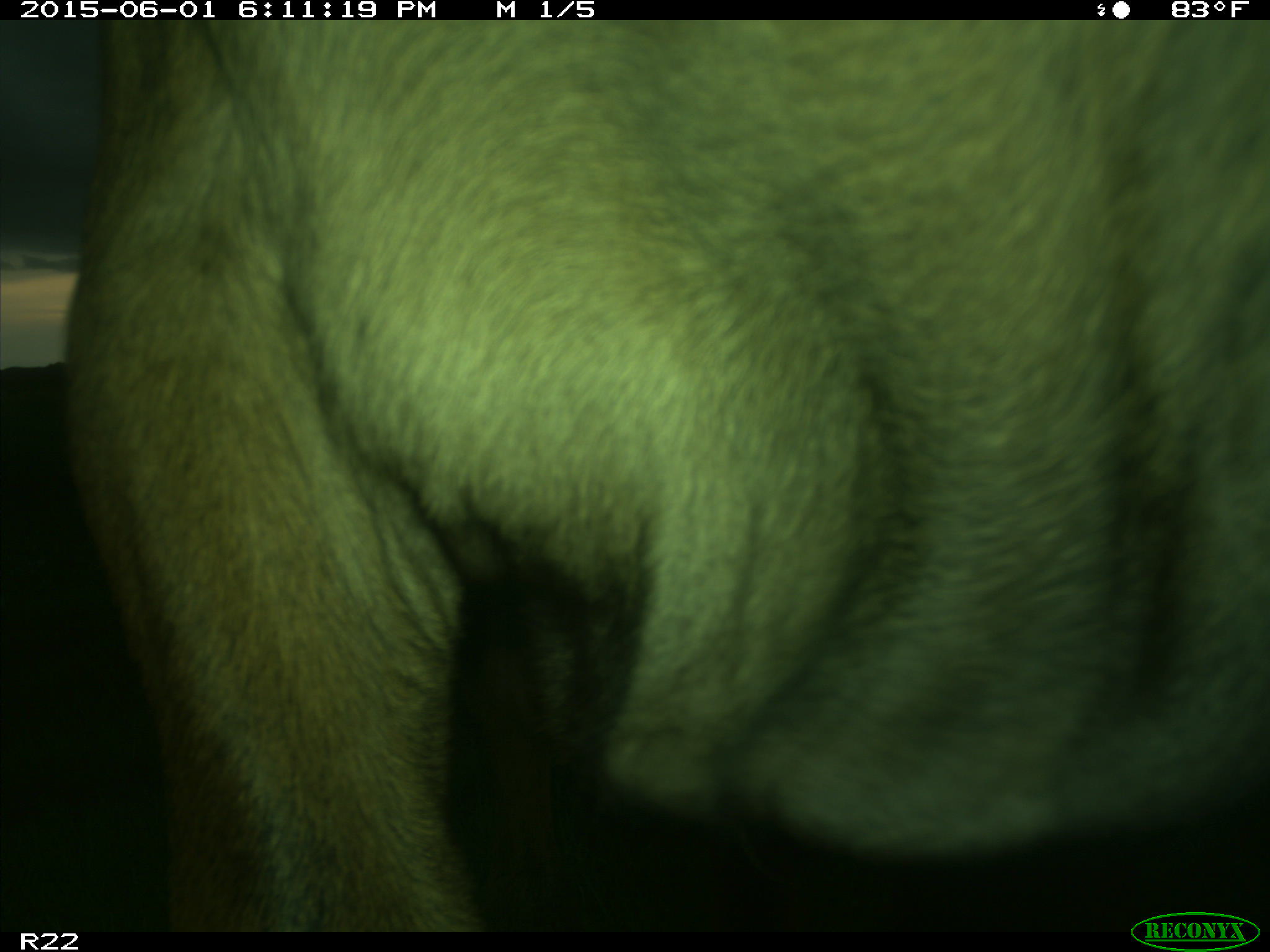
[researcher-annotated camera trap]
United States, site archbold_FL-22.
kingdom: Animalia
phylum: Chordata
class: Mammalia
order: Artiodactyla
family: Bovidae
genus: Bos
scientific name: Bos taurus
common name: domestic cow